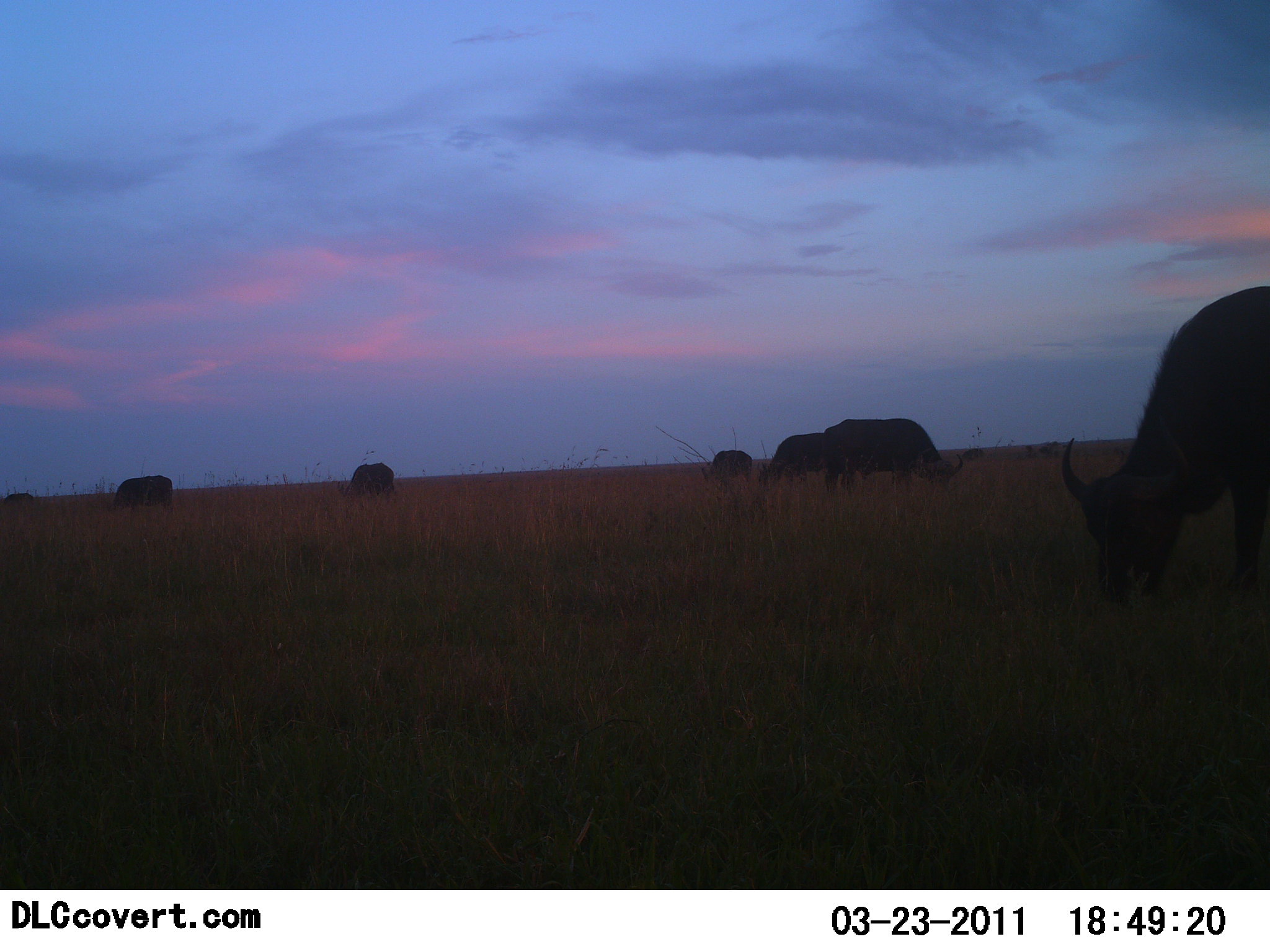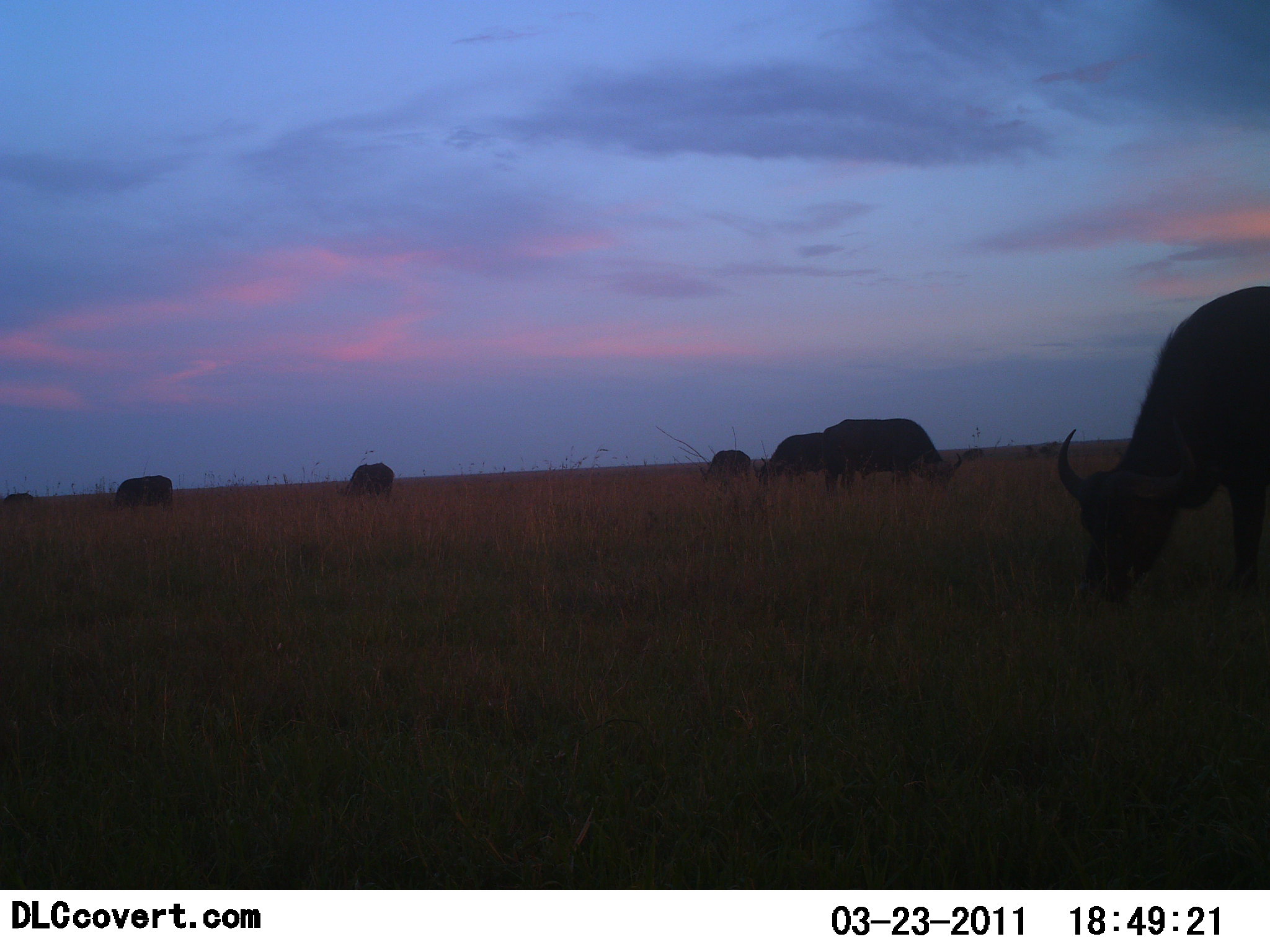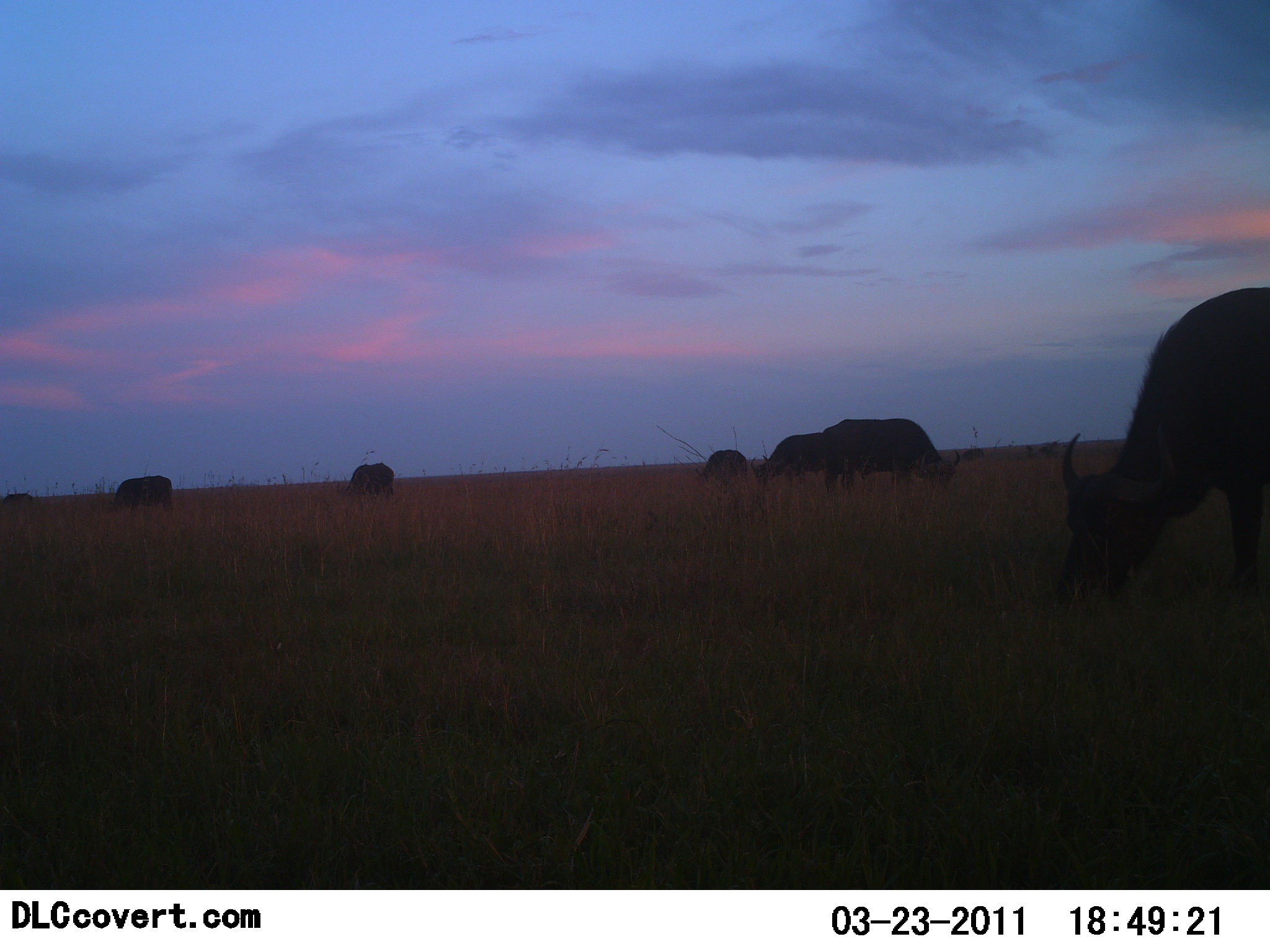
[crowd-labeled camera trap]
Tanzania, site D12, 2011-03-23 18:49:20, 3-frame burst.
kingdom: Animalia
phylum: Chordata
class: Mammalia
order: Artiodactyla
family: Bovidae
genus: Syncerus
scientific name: Syncerus caffer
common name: cape buffalo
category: buffalo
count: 7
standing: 9%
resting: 0%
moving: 9%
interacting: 0%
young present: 0%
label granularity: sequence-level